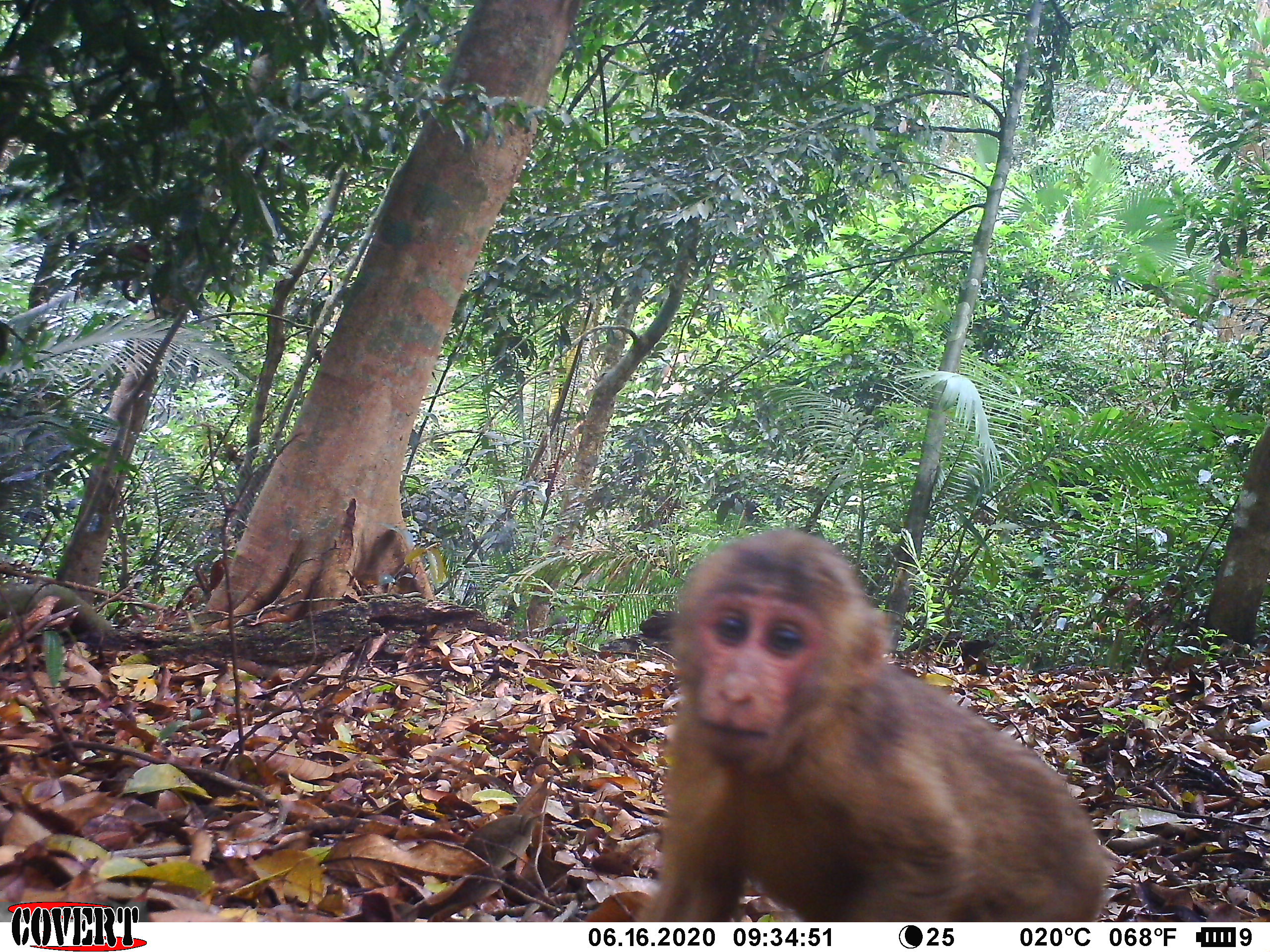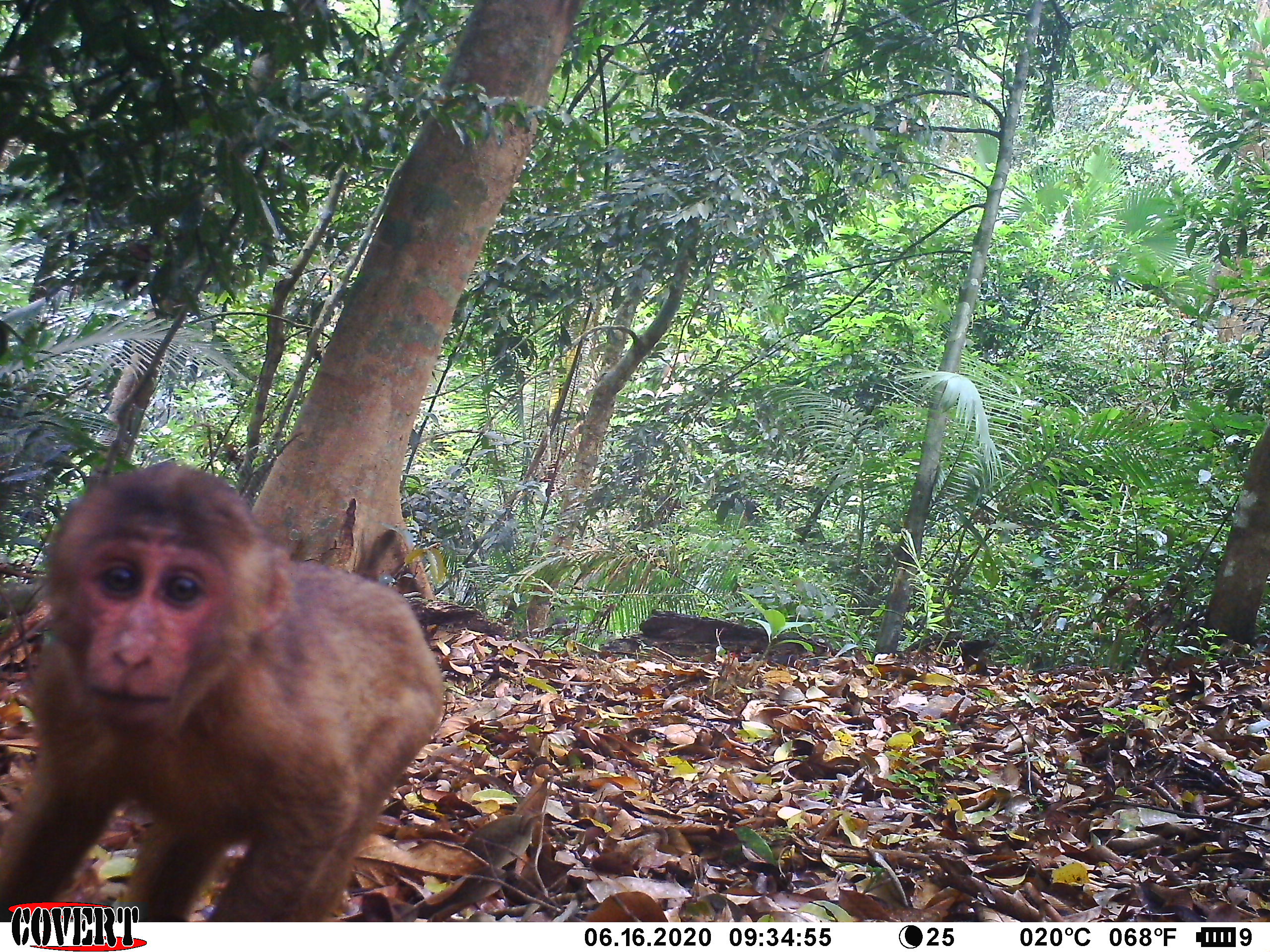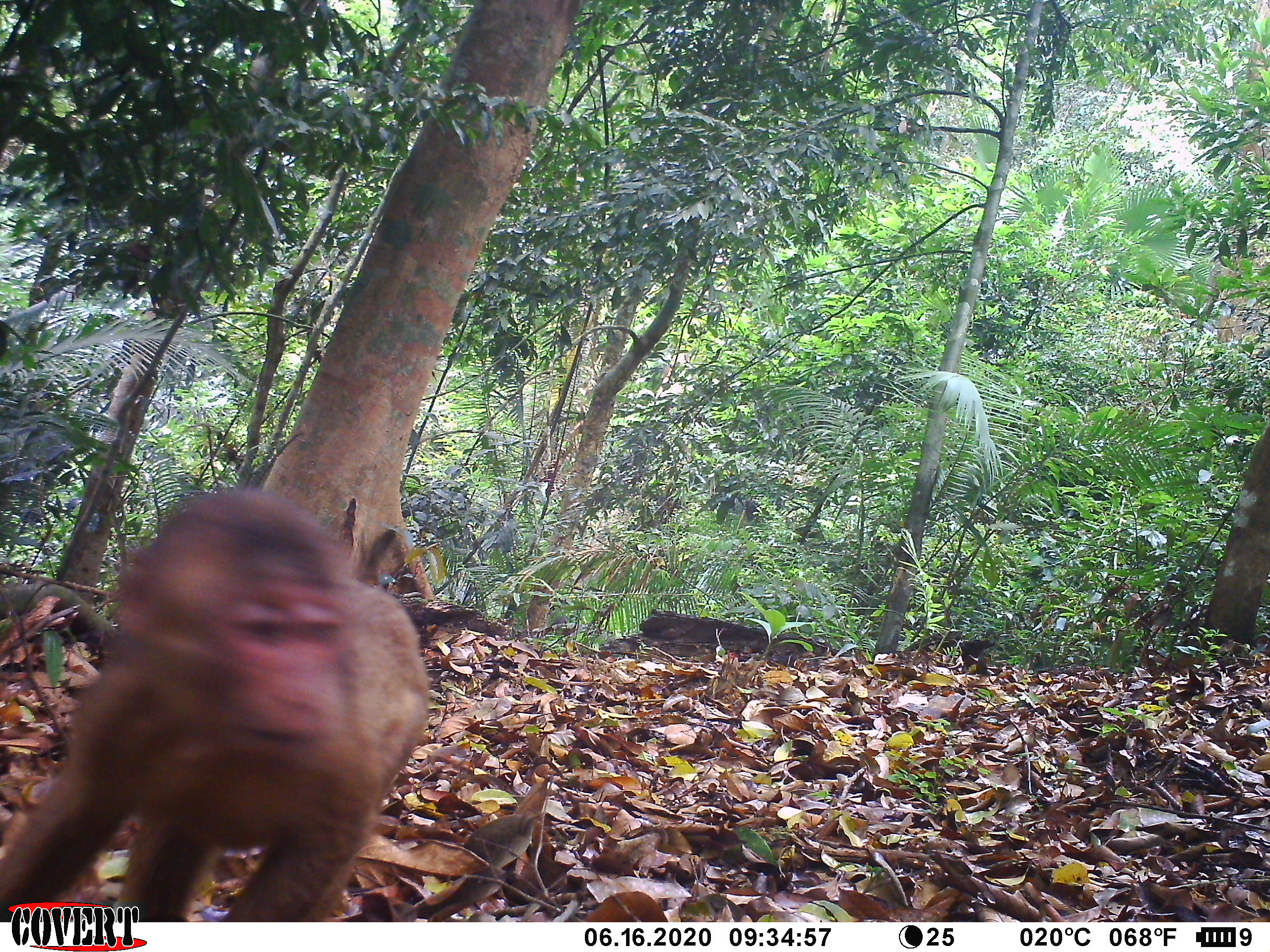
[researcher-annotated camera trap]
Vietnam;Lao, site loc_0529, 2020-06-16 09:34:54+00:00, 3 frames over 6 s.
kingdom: Animalia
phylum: Chordata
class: Mammalia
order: Primates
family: Cercopithecidae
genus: Macaca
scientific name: Macaca arctoides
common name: stump-tailed macaque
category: stump tailed macaque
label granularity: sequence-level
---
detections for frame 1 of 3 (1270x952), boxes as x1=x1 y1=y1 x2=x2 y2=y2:
stump tailed macaque: x1=632 y1=524 x2=1110 y2=922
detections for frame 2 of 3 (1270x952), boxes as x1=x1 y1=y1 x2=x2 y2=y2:
stump tailed macaque: x1=1 y1=457 x2=445 y2=922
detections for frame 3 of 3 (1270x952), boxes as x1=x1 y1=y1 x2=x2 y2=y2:
stump tailed macaque: x1=0 y1=482 x2=431 y2=921